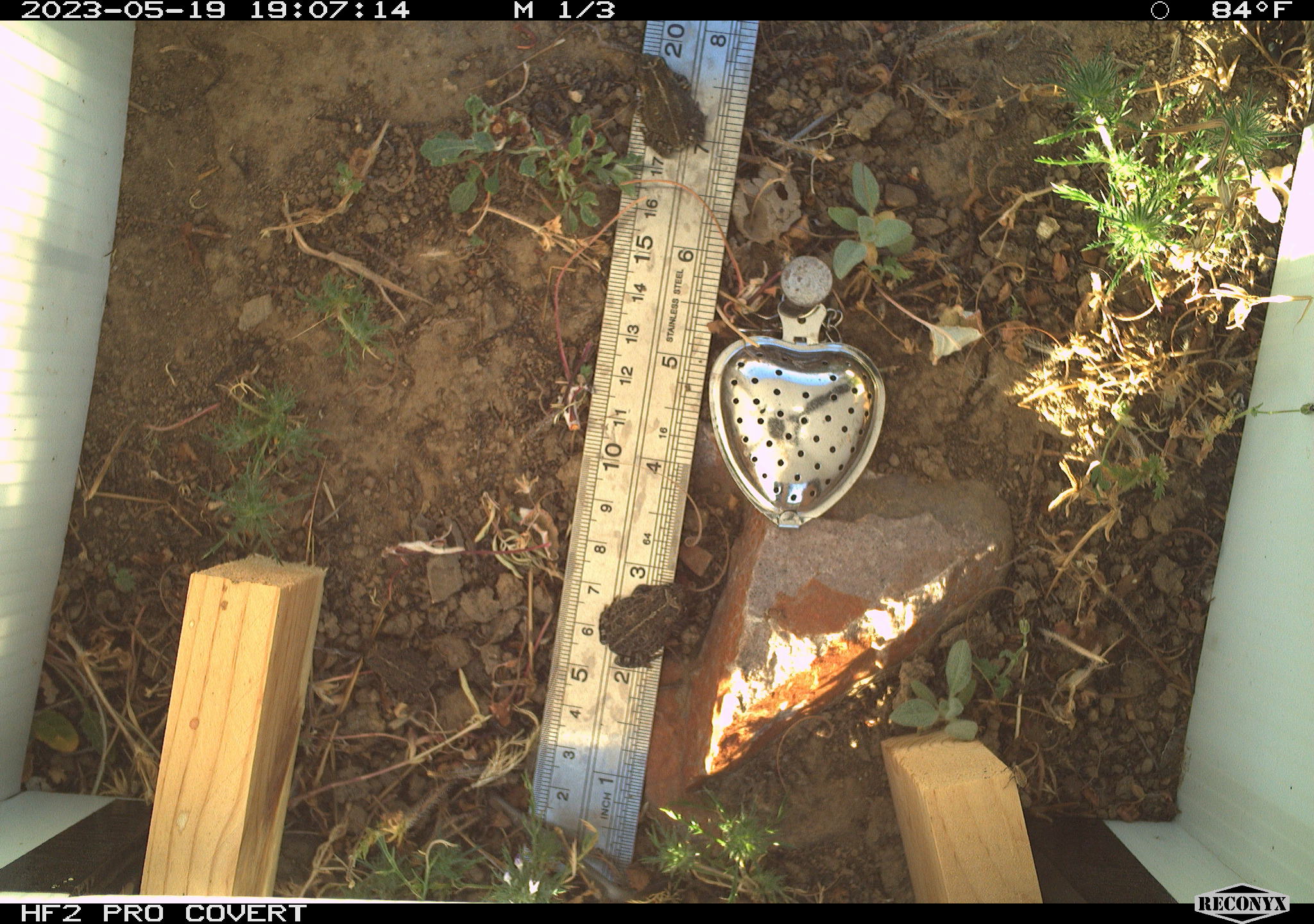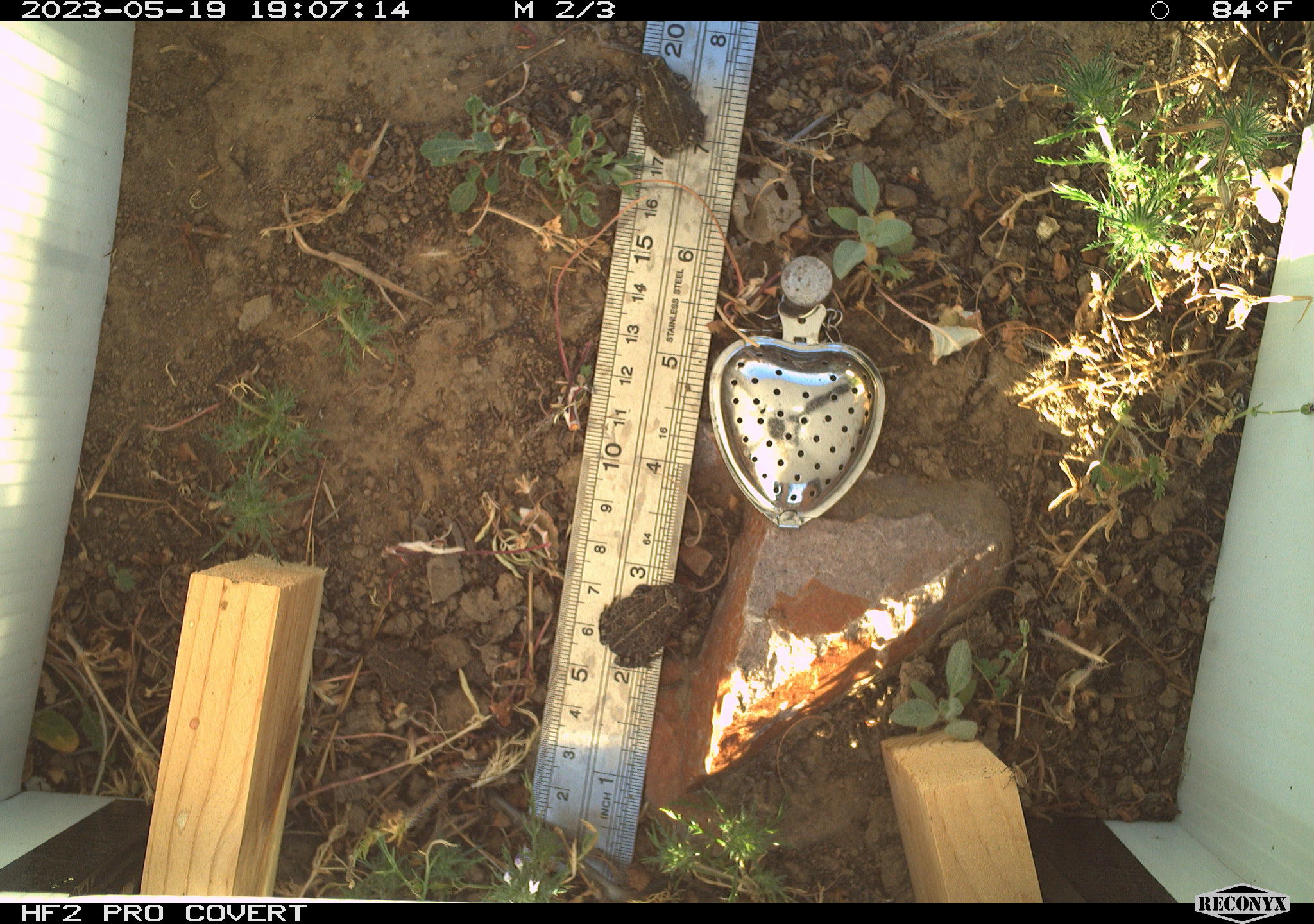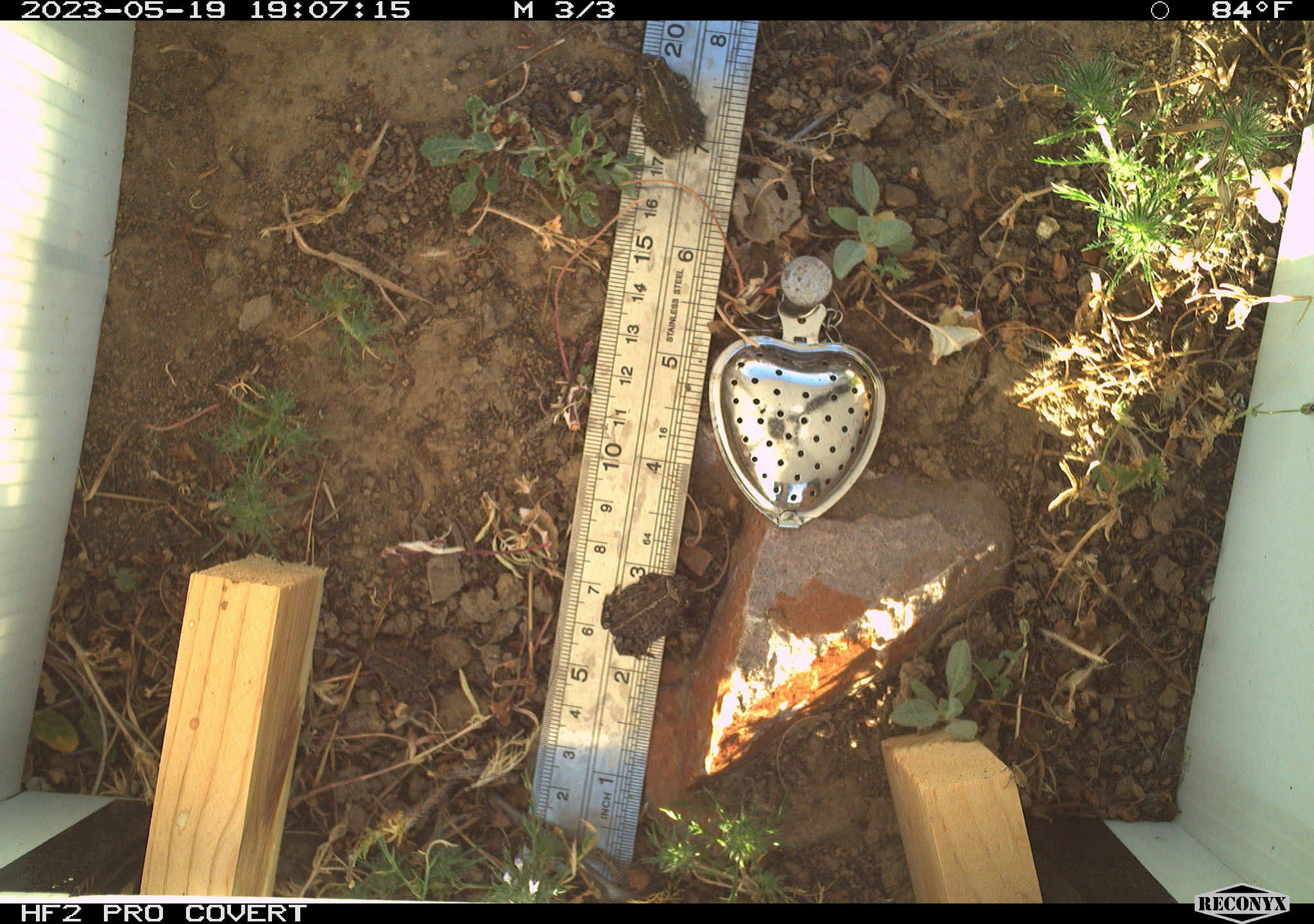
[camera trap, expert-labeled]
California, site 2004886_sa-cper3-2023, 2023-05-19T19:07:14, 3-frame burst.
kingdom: Animalia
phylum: Chordata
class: Amphibia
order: Anura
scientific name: Anura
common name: frogs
Frogs (Anura).